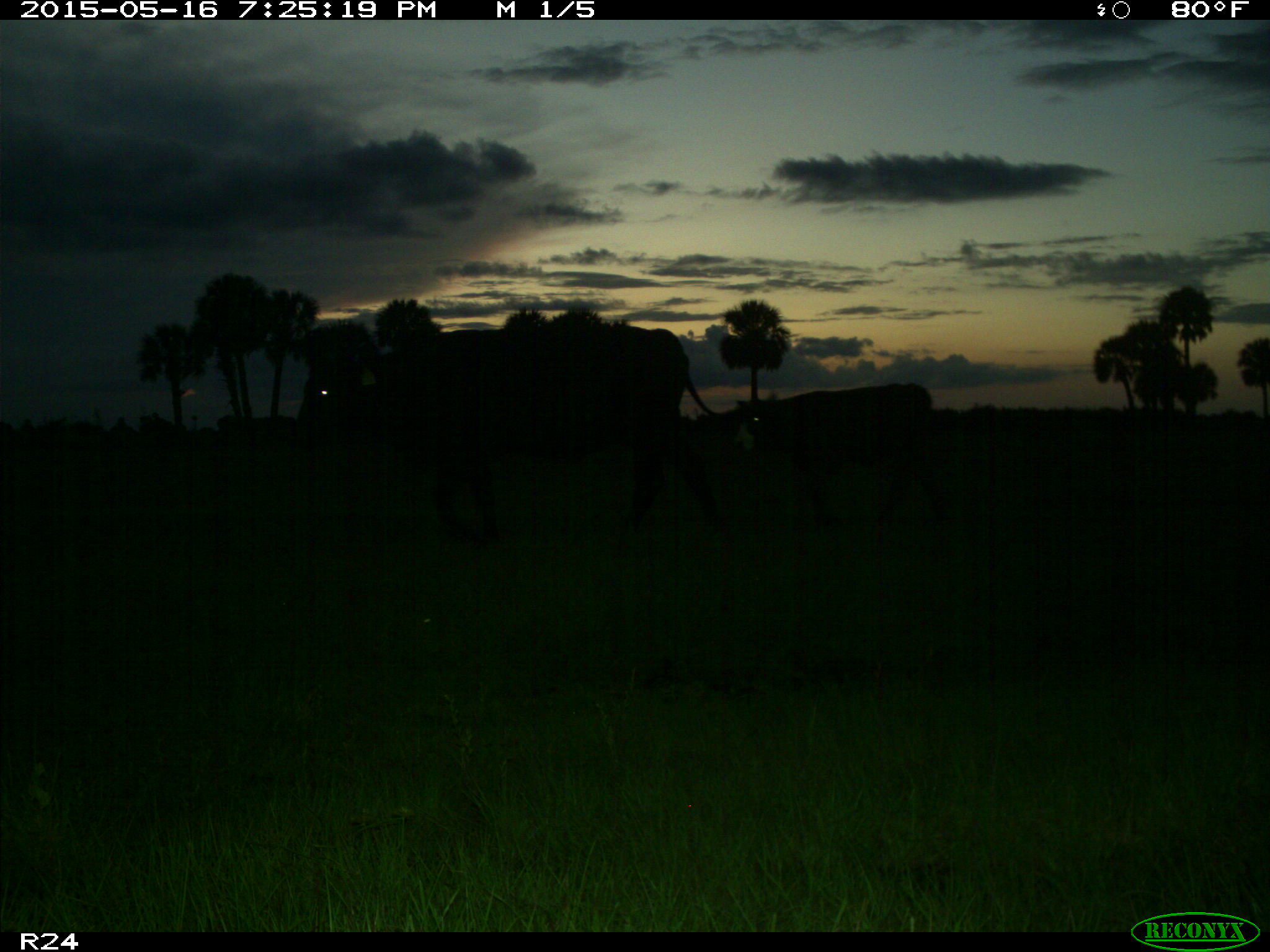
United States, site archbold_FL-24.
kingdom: Animalia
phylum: Chordata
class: Mammalia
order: Artiodactyla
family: Bovidae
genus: Bos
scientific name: Bos taurus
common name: domestic cow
Bos taurus (domestic cow).